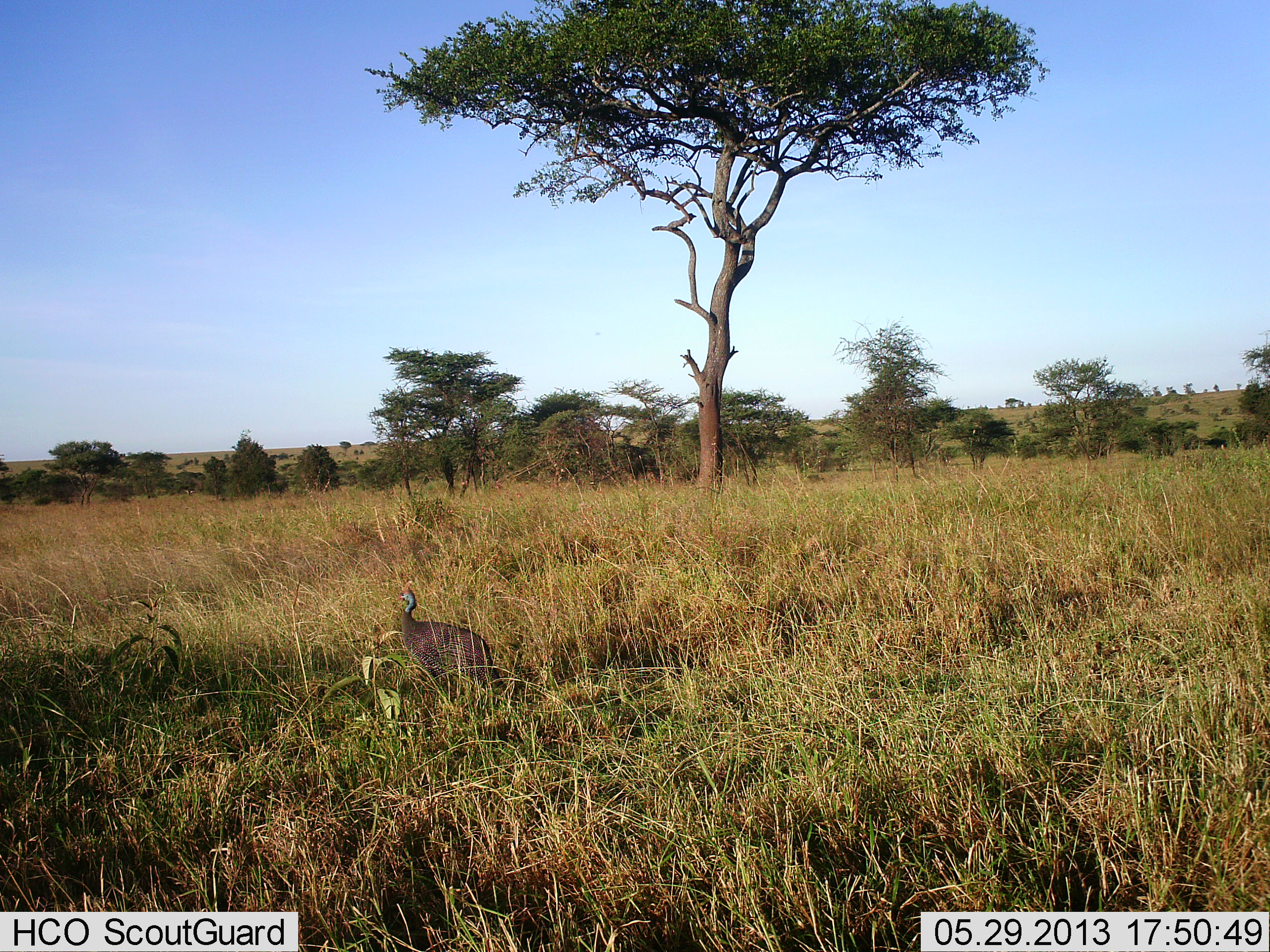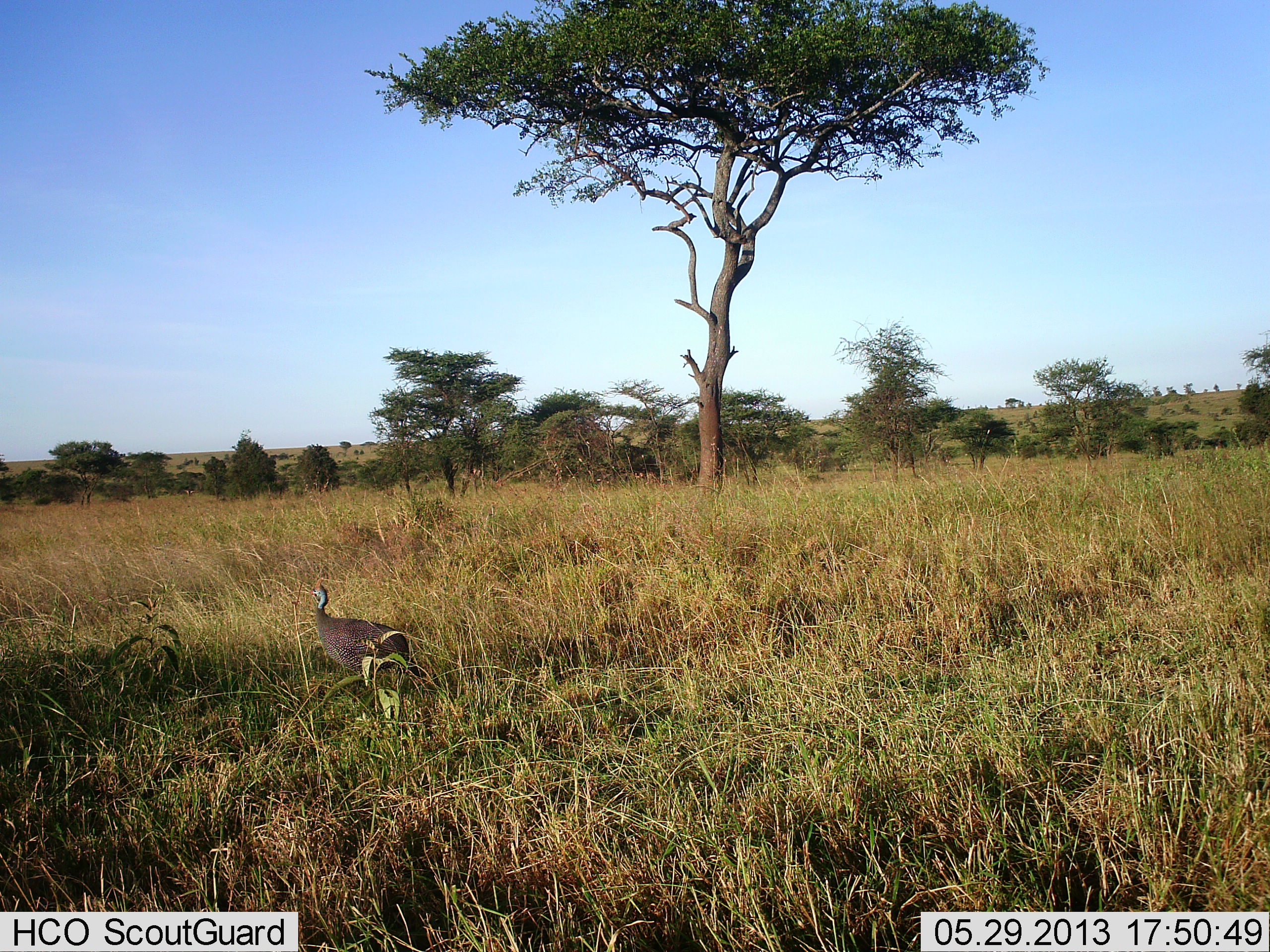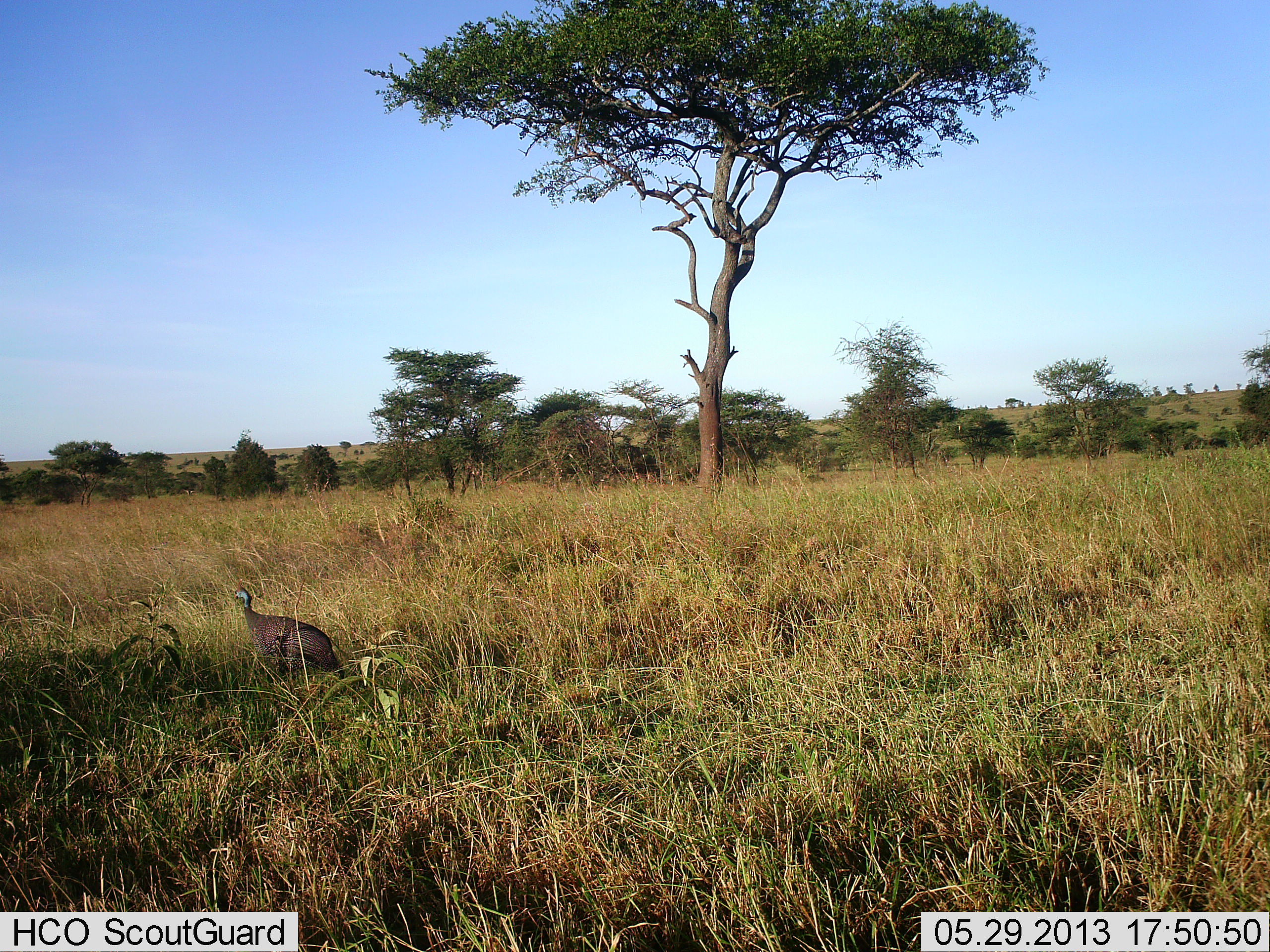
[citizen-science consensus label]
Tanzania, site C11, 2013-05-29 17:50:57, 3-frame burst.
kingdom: Animalia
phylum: Chordata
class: Aves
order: Galliformes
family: Numididae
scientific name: Numididae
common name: guinea fowl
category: guineafowl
Guineafowl (guinea fowl) (Numididae), count 1. Behavior (volunteer vote fractions): standing 25%, resting 0%, moving 75%, interacting 0%. Young present (vote fraction): 0%. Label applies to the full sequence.